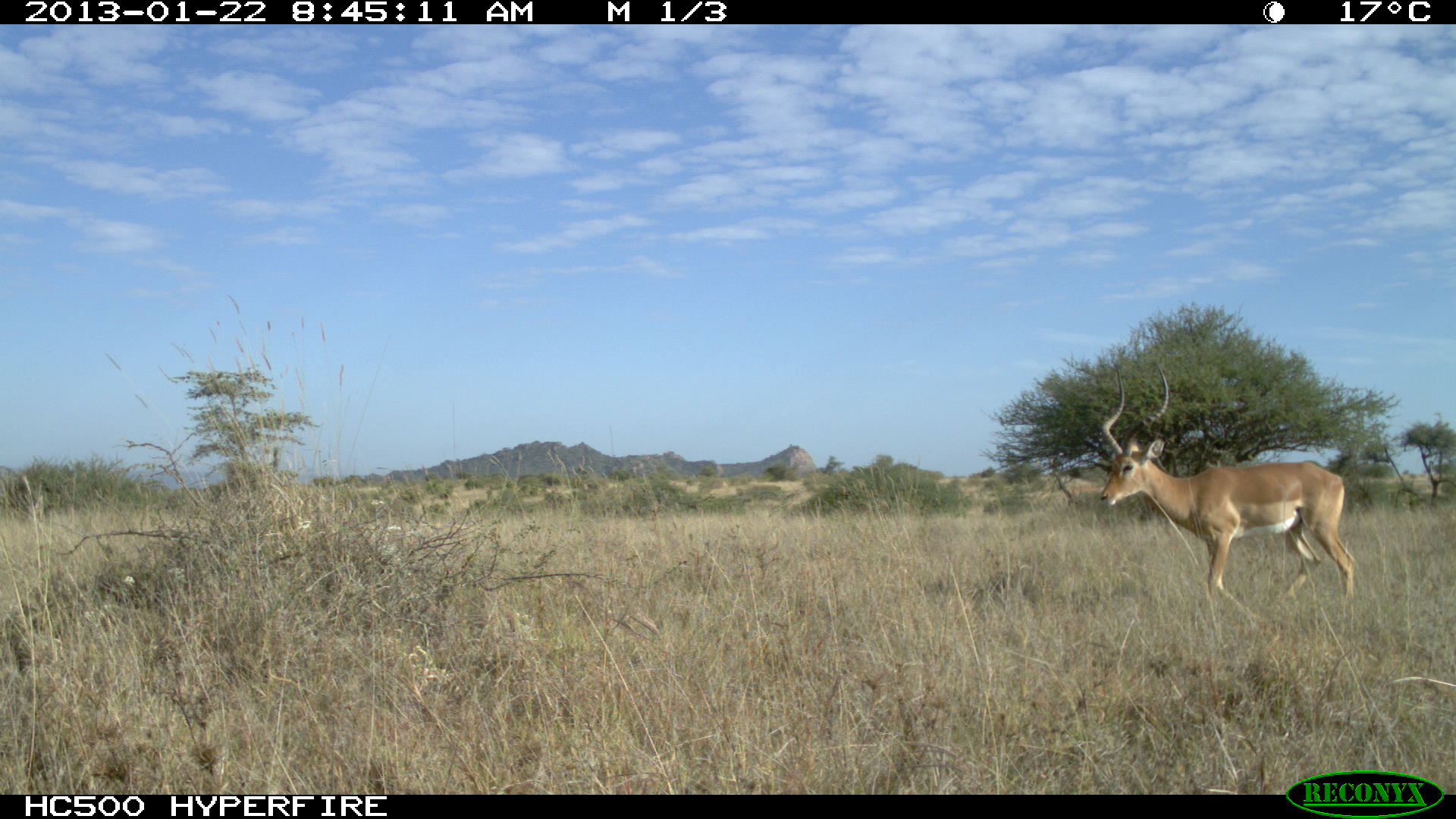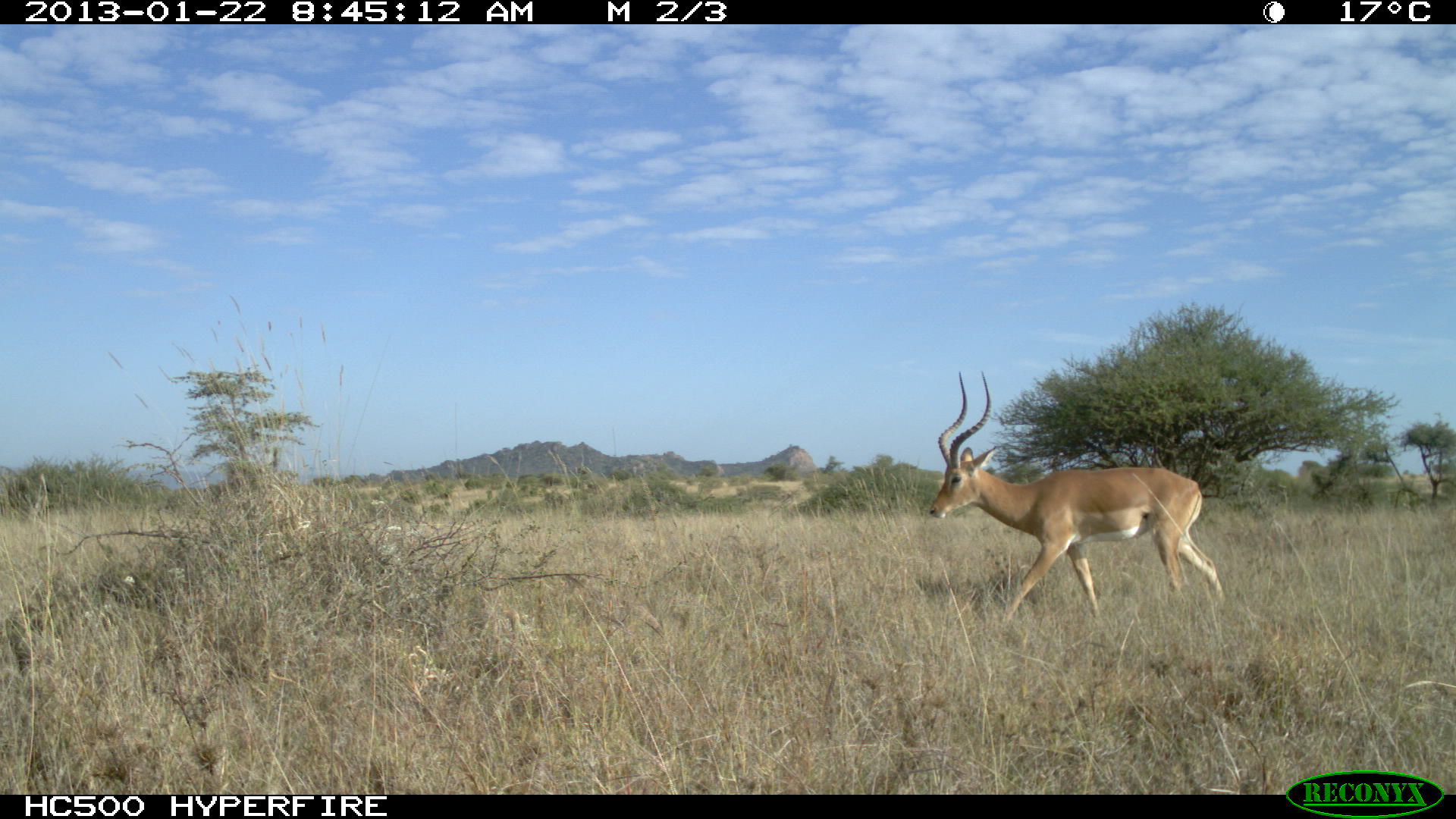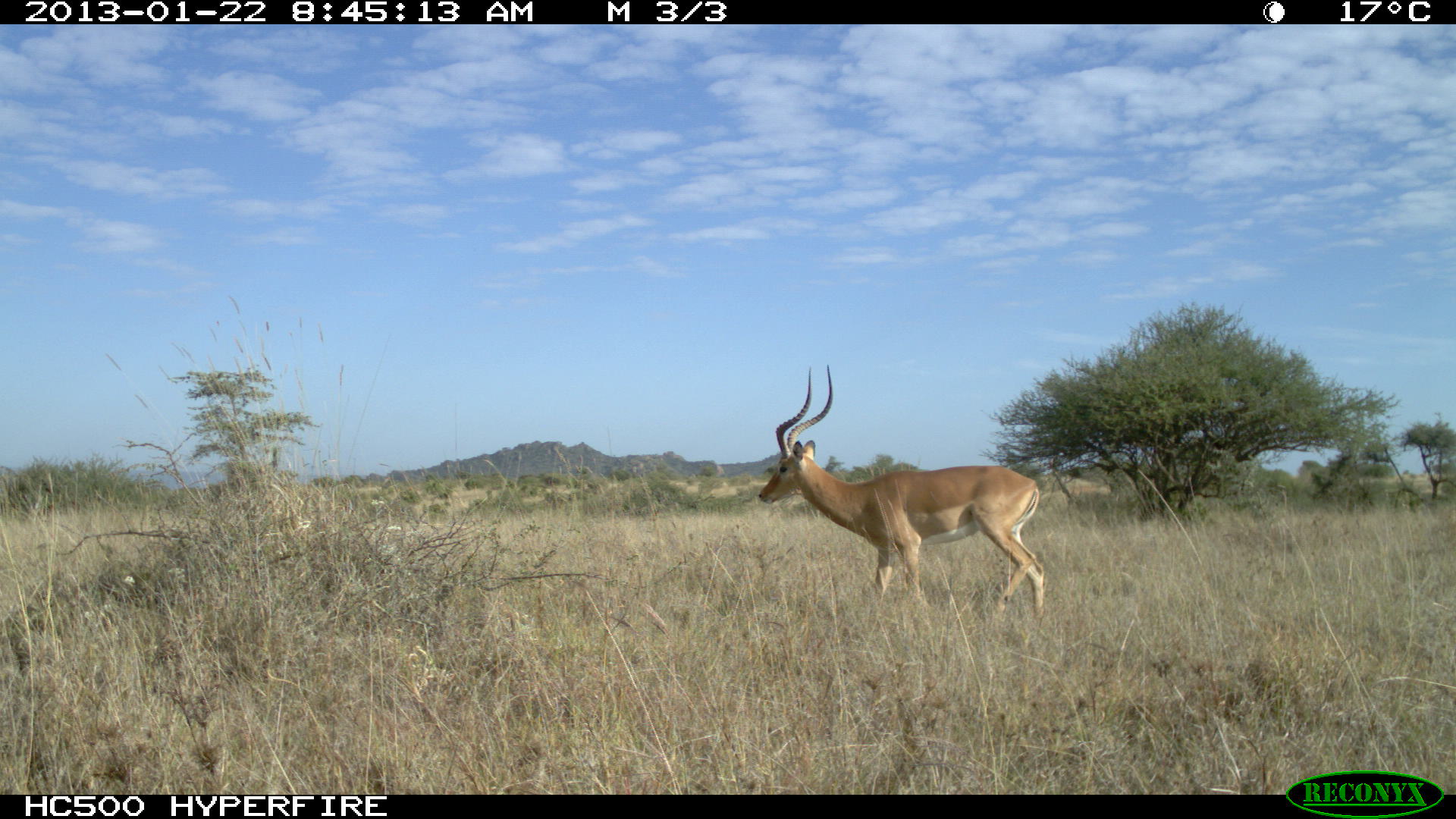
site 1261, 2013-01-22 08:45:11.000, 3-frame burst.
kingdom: Animalia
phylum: Chordata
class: Mammalia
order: Artiodactyla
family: Bovidae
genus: Aepyceros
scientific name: Aepyceros melampus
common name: impala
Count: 1.